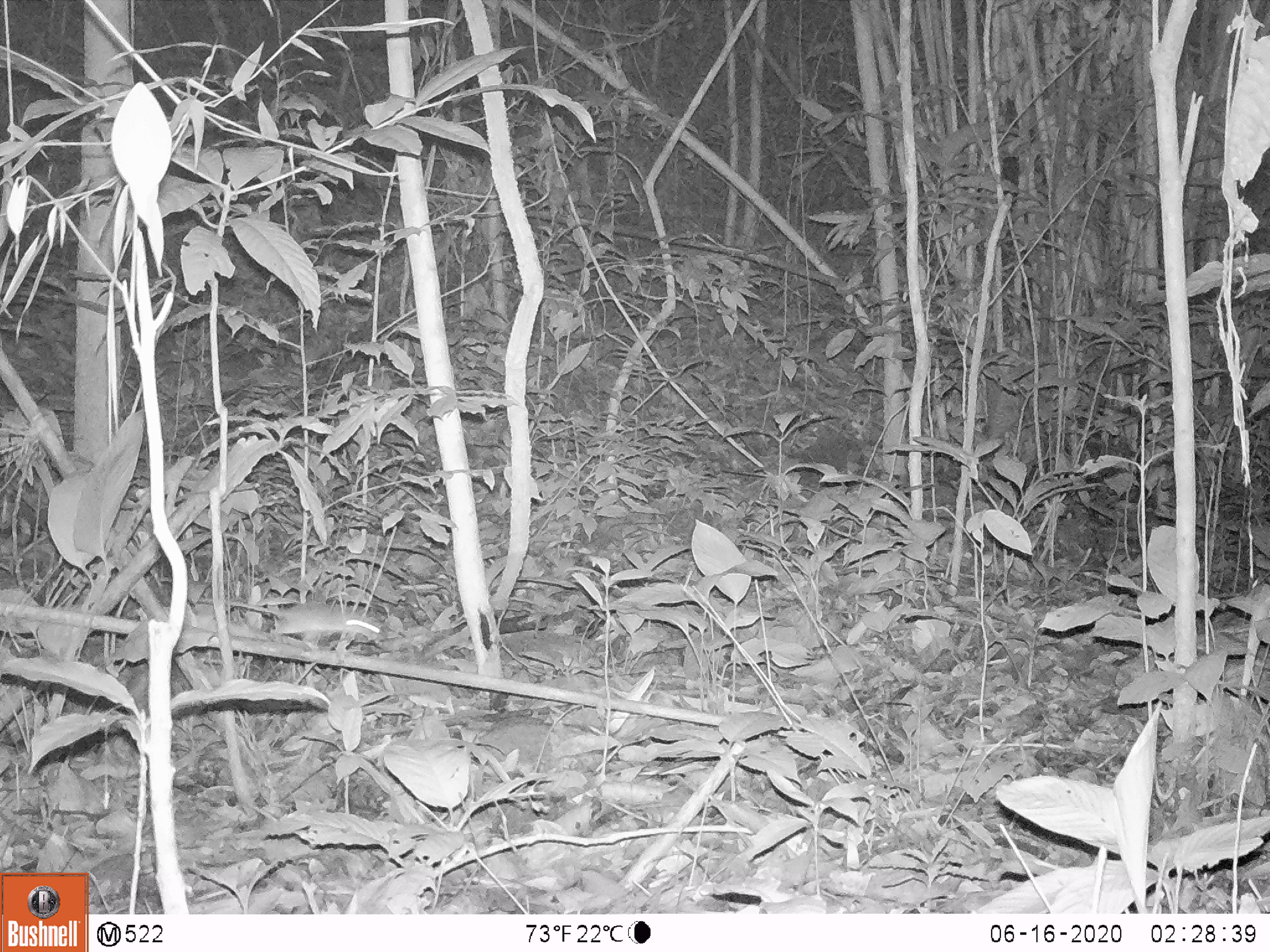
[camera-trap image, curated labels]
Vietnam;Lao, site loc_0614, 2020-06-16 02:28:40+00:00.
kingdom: Animalia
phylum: Chordata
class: Mammalia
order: Rodentia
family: Muridae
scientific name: Muridae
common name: old-world mice and rats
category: unidentified murid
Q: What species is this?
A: Unidentified murid (old-world mice and rats) (Muridae).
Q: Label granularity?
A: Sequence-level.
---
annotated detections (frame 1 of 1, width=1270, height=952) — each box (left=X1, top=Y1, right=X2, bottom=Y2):
unidentified murid: (left=225, top=600, right=381, bottom=645)